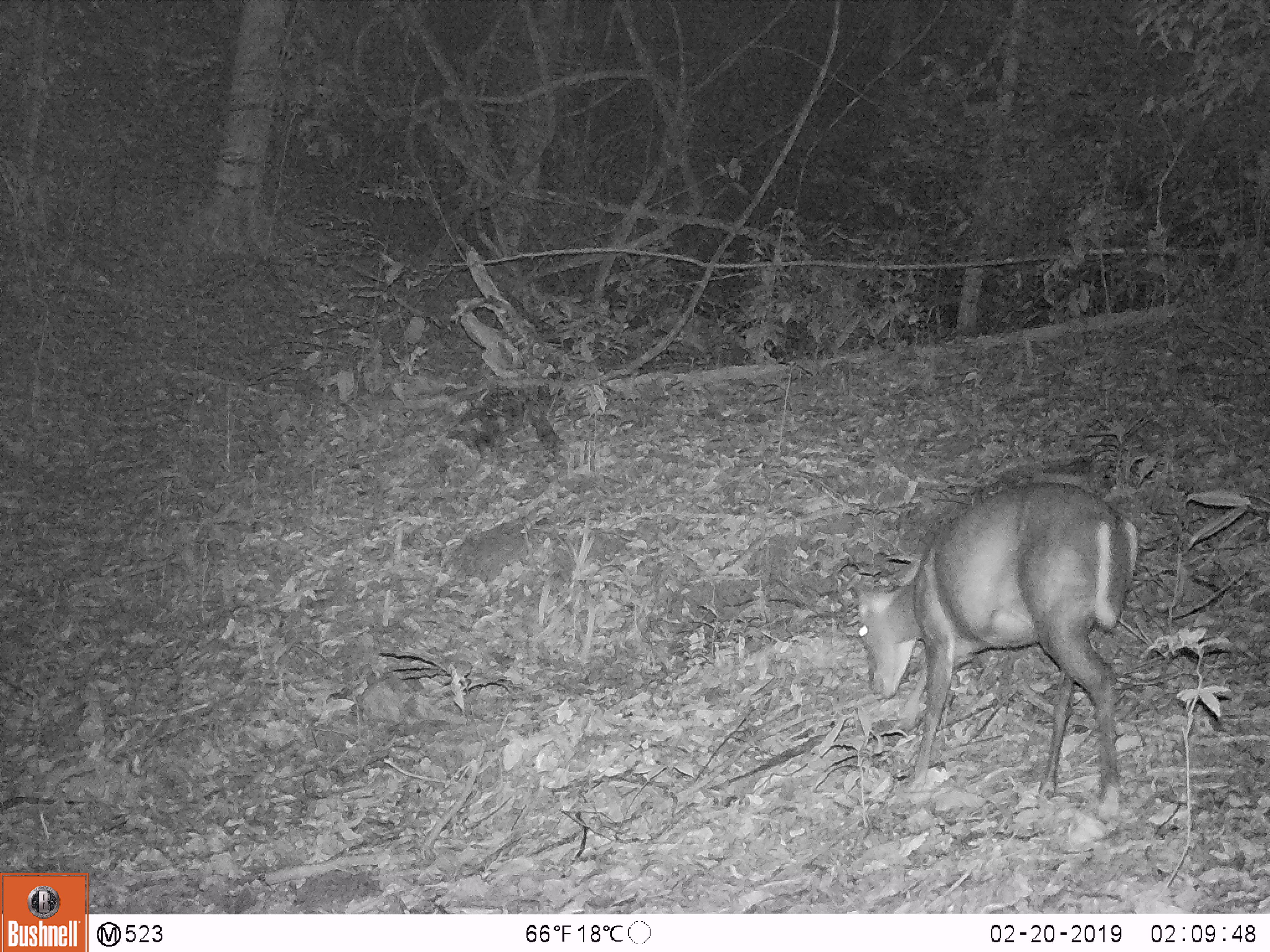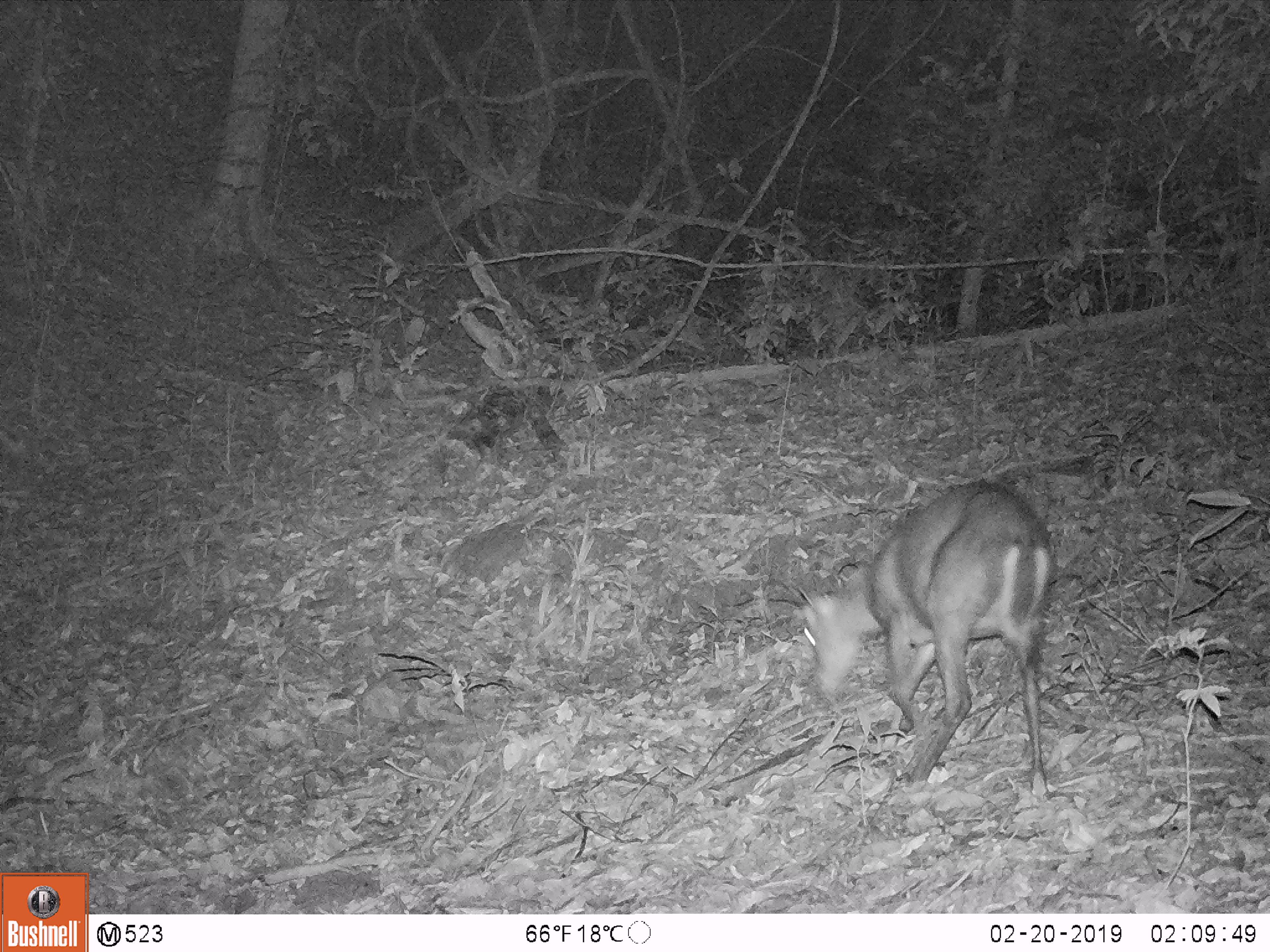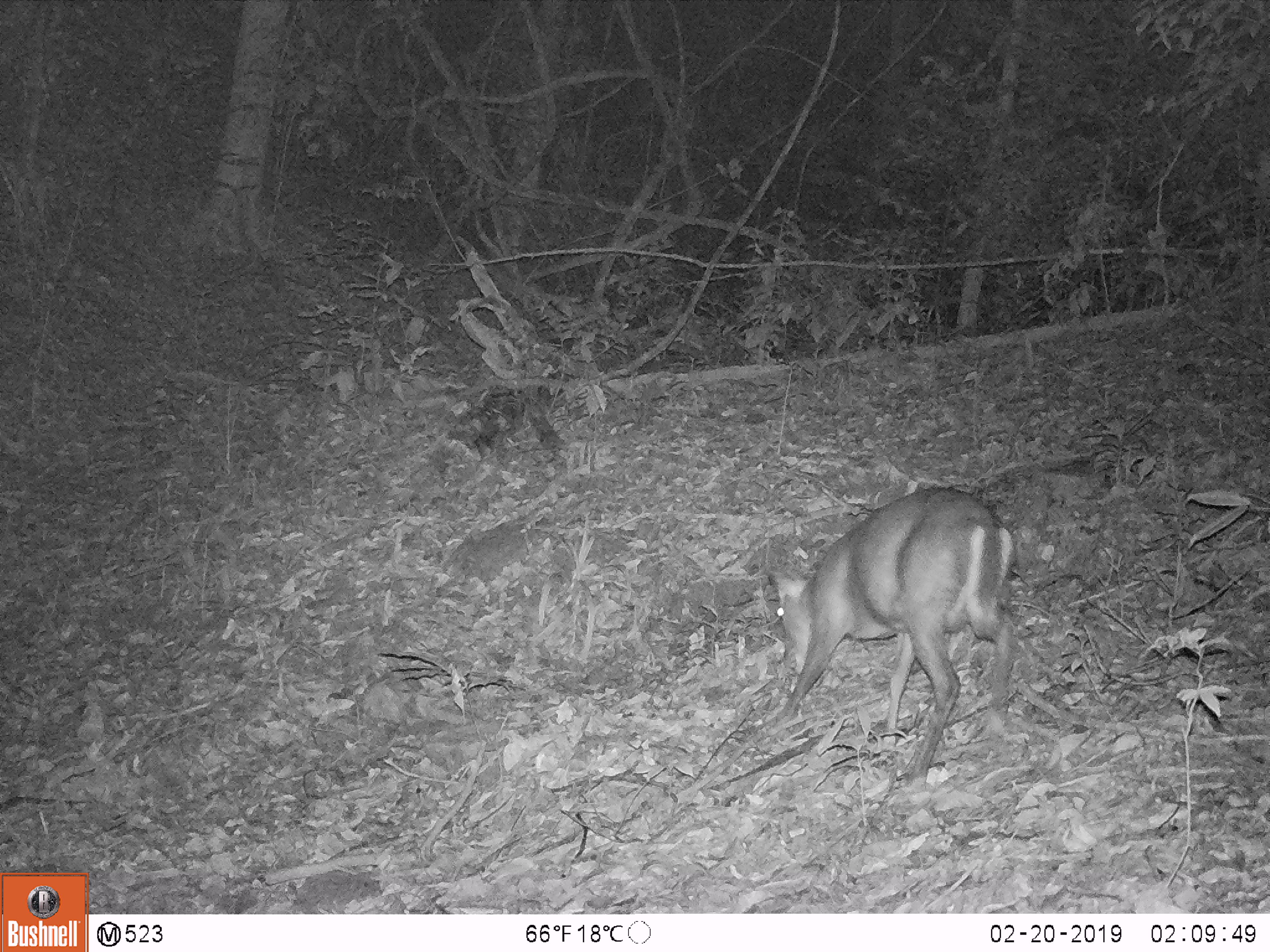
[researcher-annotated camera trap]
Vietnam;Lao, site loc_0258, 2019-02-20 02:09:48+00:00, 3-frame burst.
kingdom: Animalia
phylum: Chordata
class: Mammalia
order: Artiodactyla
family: Cervidae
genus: Muntiacus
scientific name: Muntiacus rooseveltorum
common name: roosevelt's muntjac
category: roosevelts muntjac group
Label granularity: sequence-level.